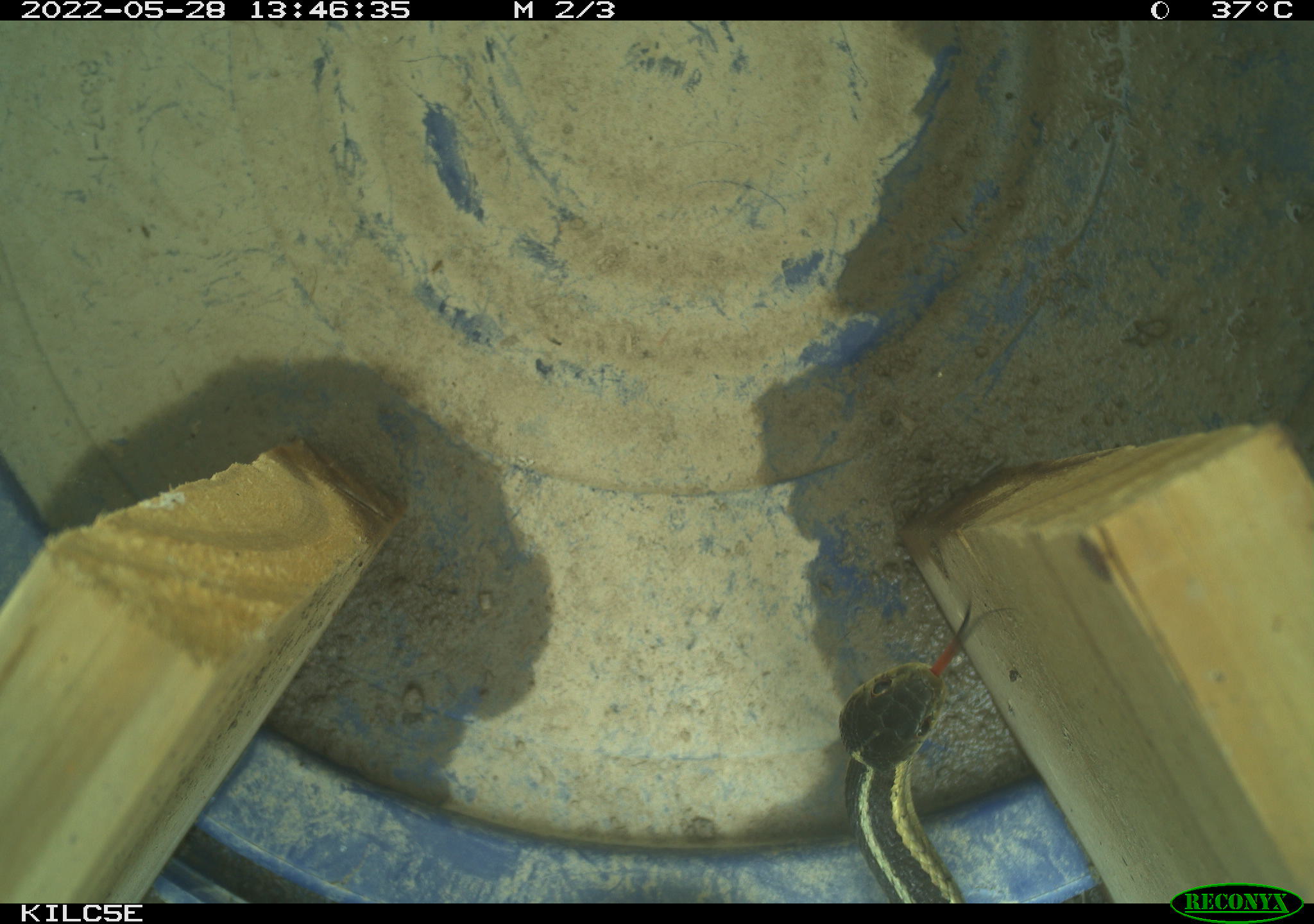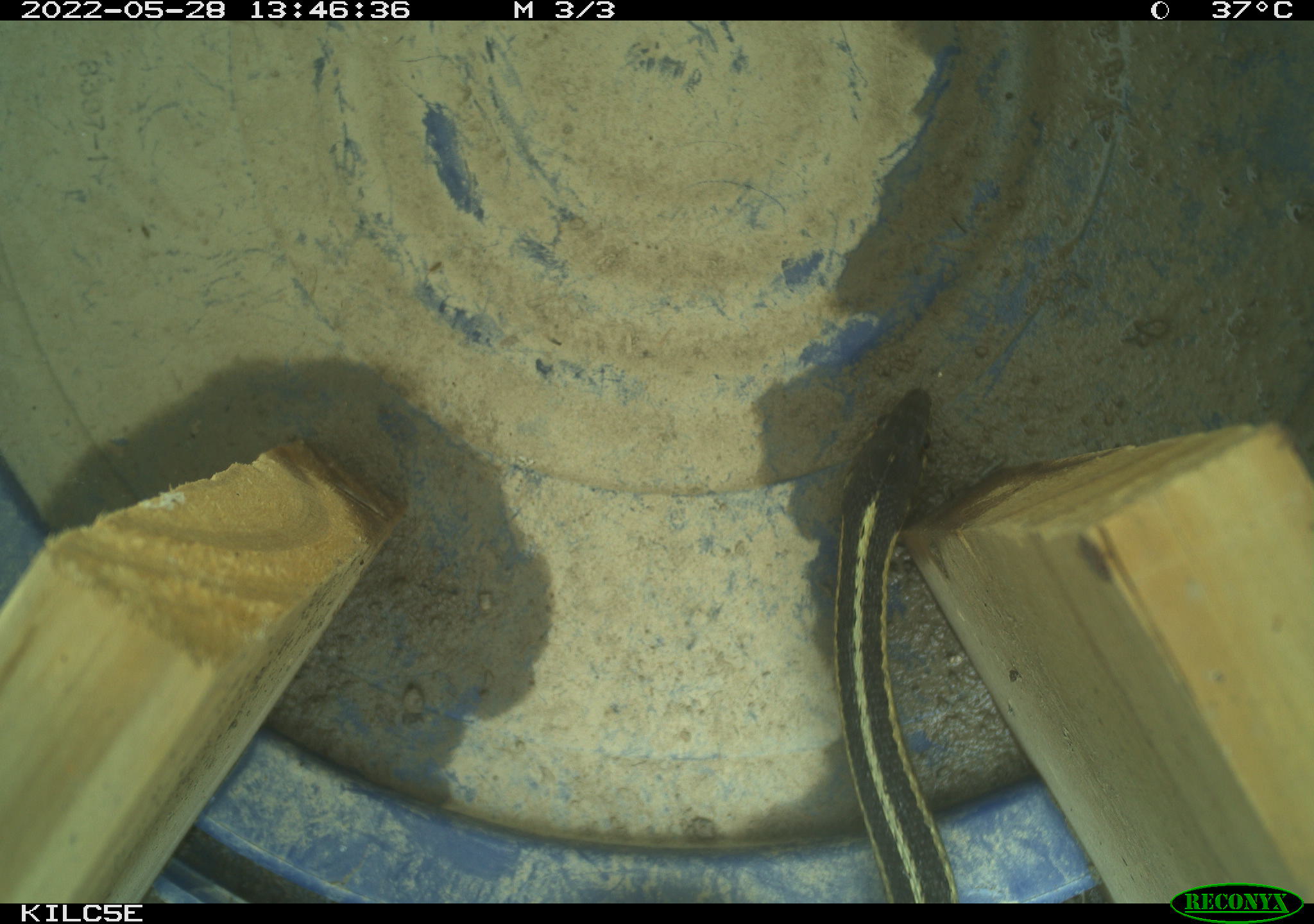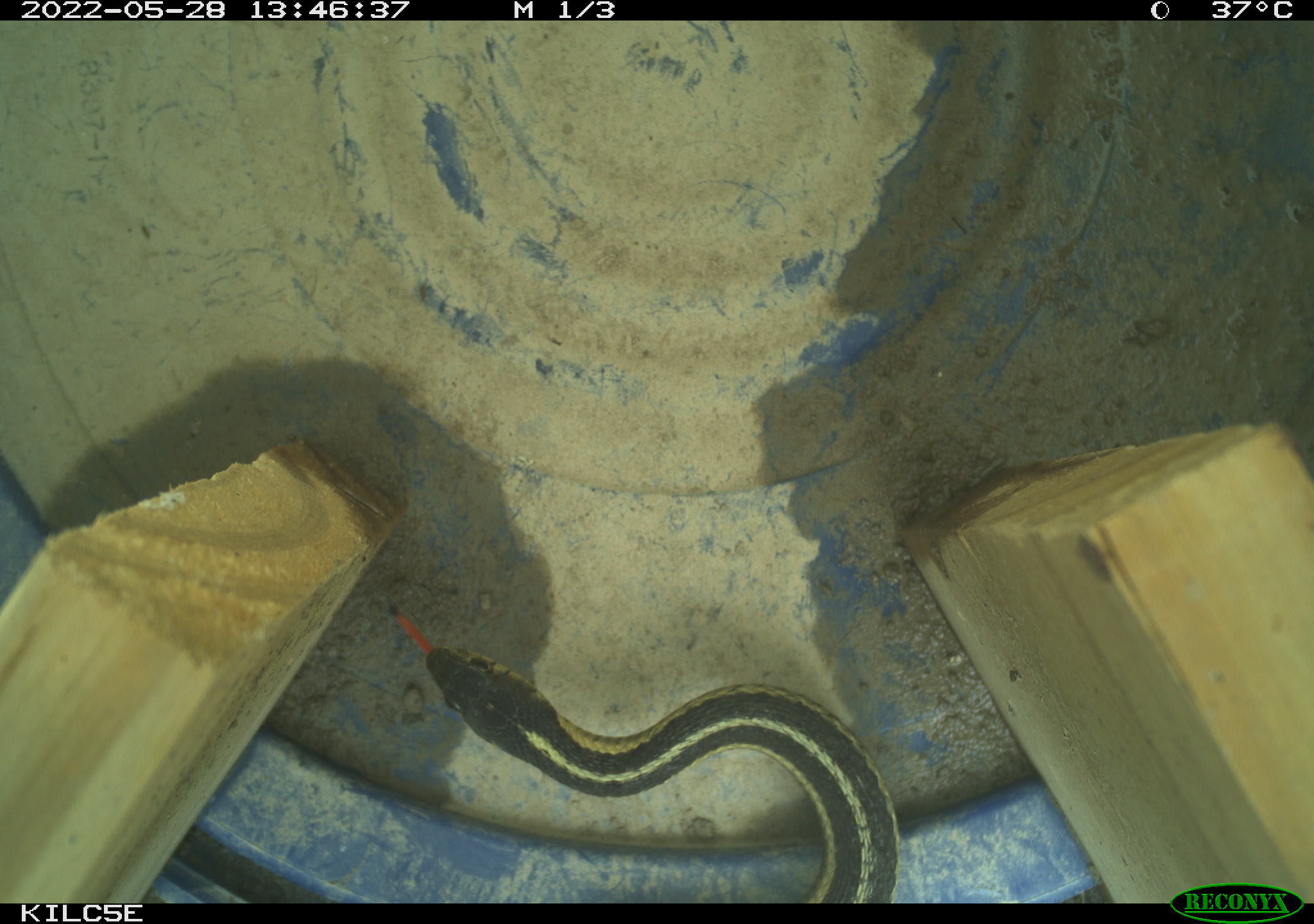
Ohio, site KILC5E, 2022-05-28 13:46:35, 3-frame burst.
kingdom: Animalia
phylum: Chordata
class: Reptilia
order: Squamata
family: Colubridae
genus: Thamnophis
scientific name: Thamnophis sirtalis sirtalis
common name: eastern gartersnake